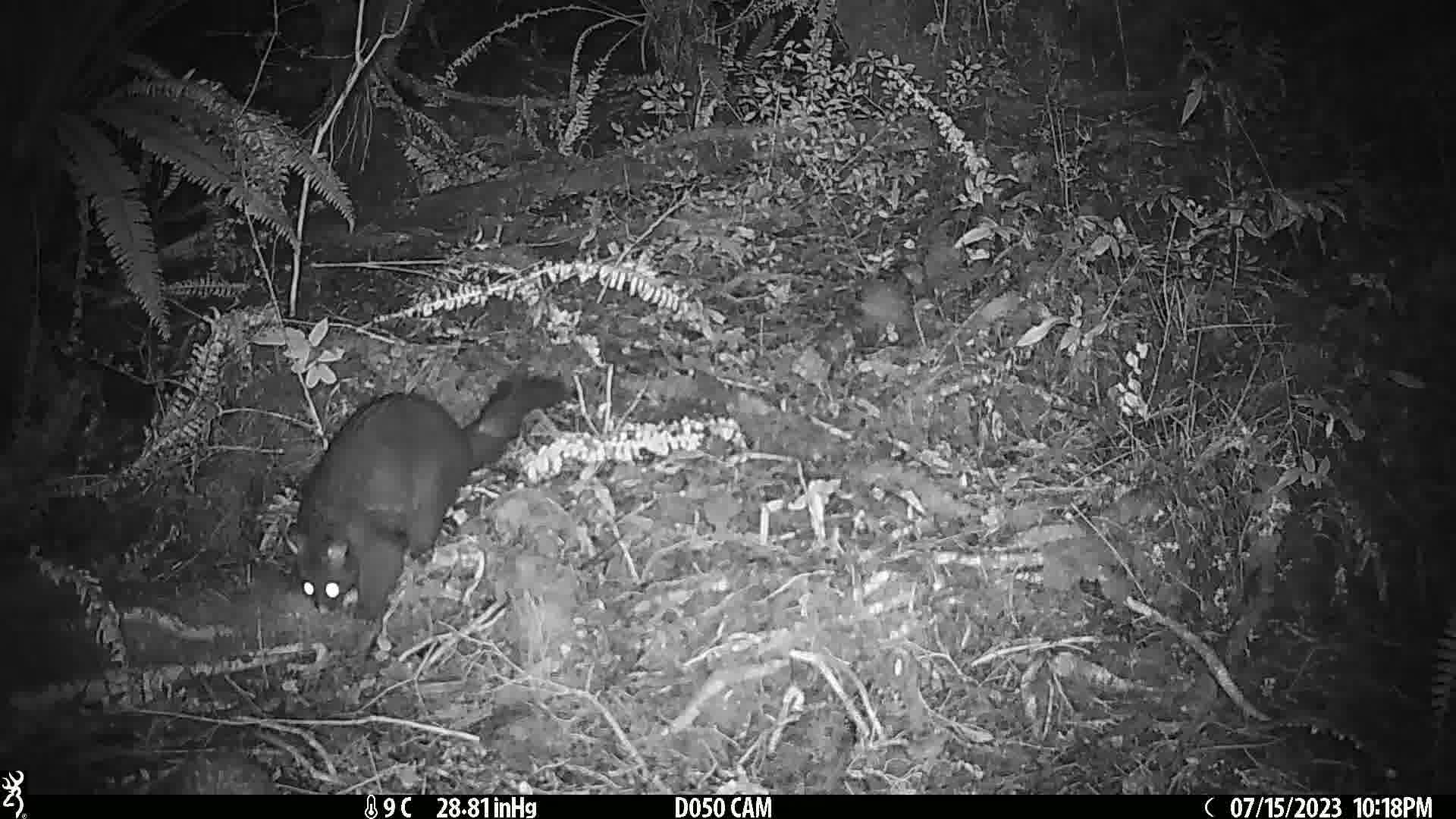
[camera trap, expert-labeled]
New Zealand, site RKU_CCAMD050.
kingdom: Animalia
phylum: Chordata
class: Mammalia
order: Diprotodontia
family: Phalangeridae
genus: Trichosurus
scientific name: Trichosurus vulpecula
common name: common brushtail possum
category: possum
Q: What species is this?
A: Possum (common brushtail possum) (Trichosurus vulpecula).